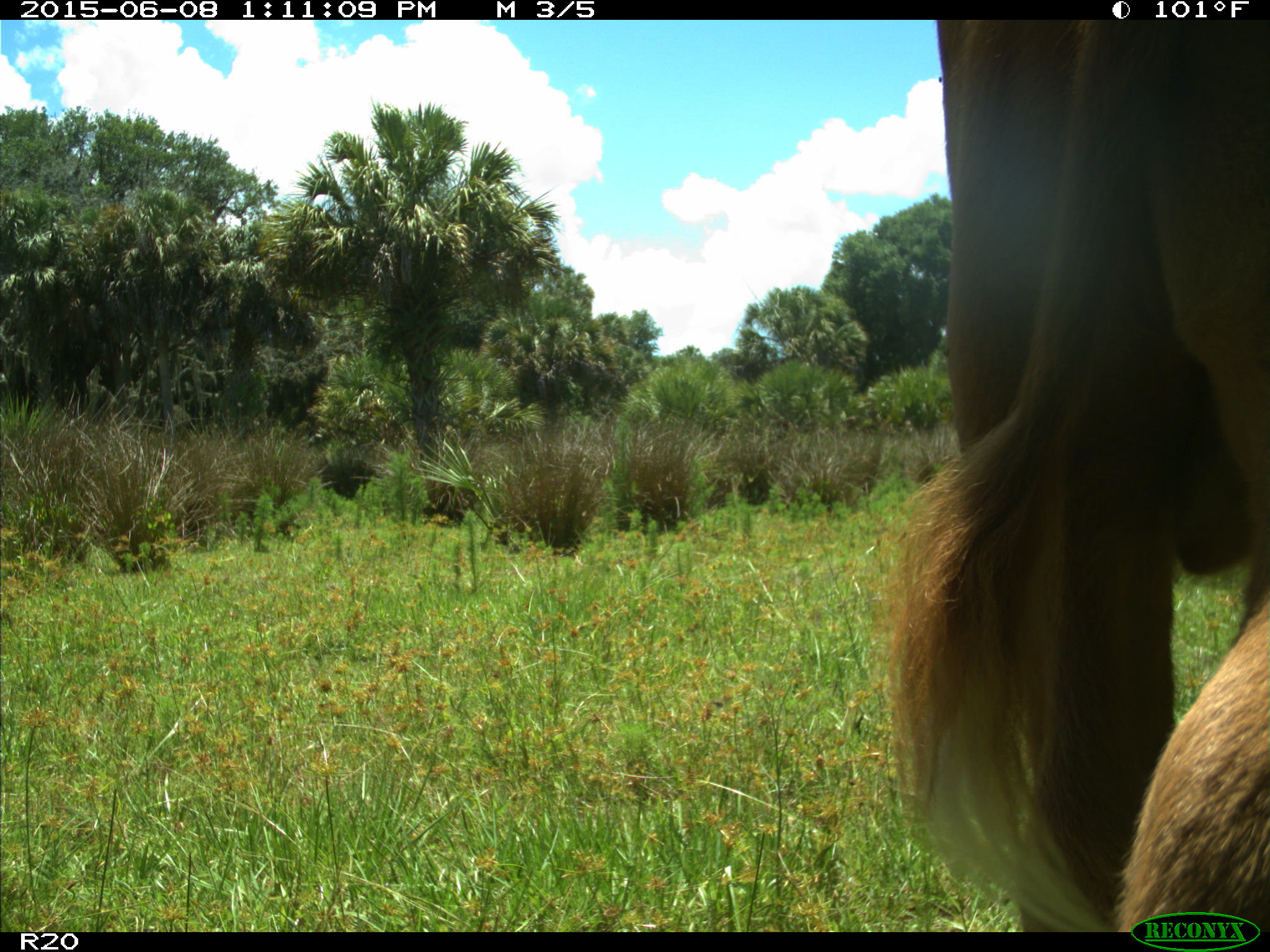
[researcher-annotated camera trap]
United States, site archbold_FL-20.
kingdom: Animalia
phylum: Chordata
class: Mammalia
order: Artiodactyla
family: Bovidae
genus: Bos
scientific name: Bos taurus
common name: domestic cow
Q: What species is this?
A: Bos taurus (domestic cow).